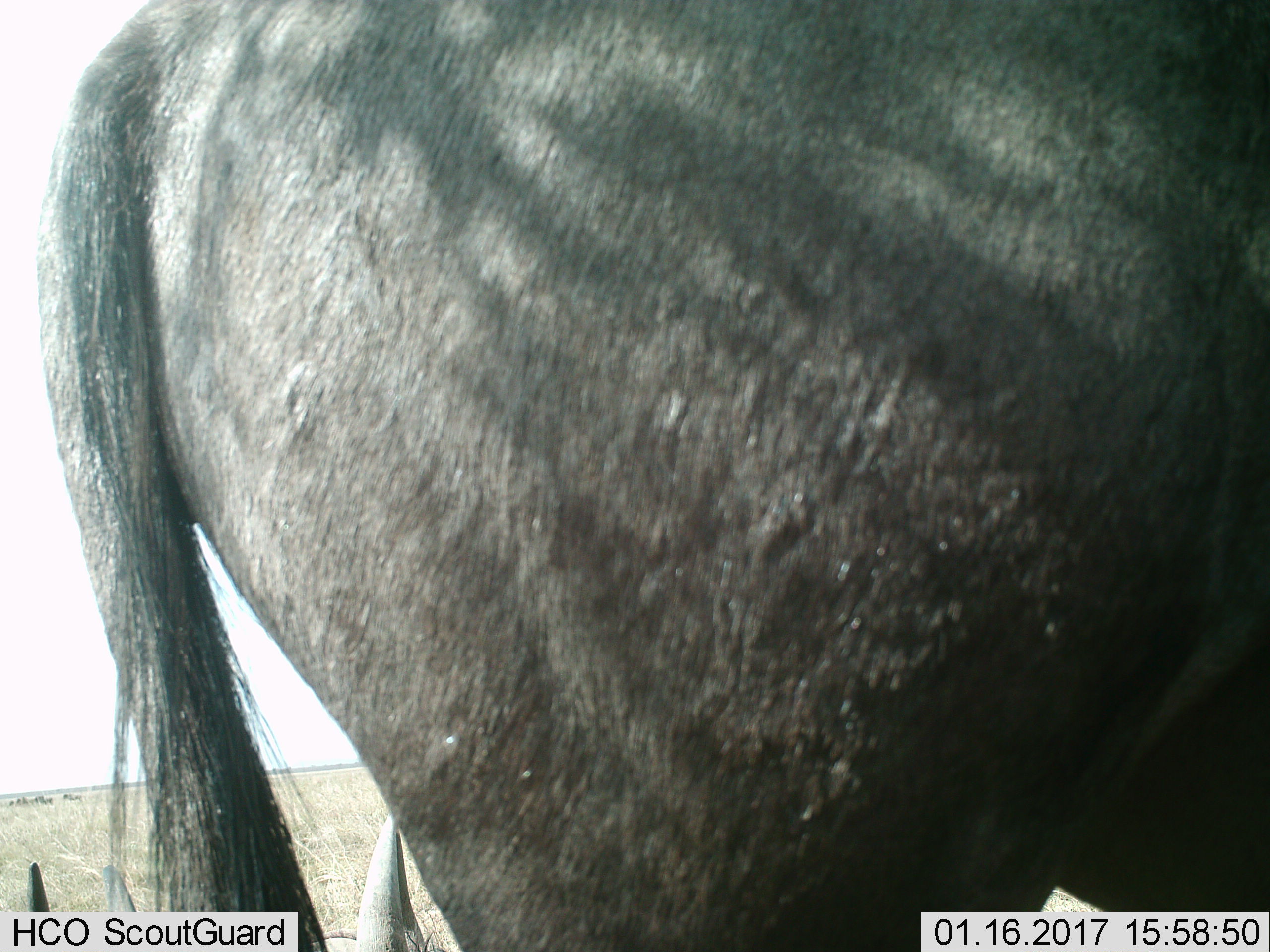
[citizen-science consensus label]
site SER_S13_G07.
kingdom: Animalia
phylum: Chordata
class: Mammalia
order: Artiodactyla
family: Bovidae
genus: Connochaetes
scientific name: Connochaetes taurinus taurinus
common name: blue wildebeest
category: wildebeestblue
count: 1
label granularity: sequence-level